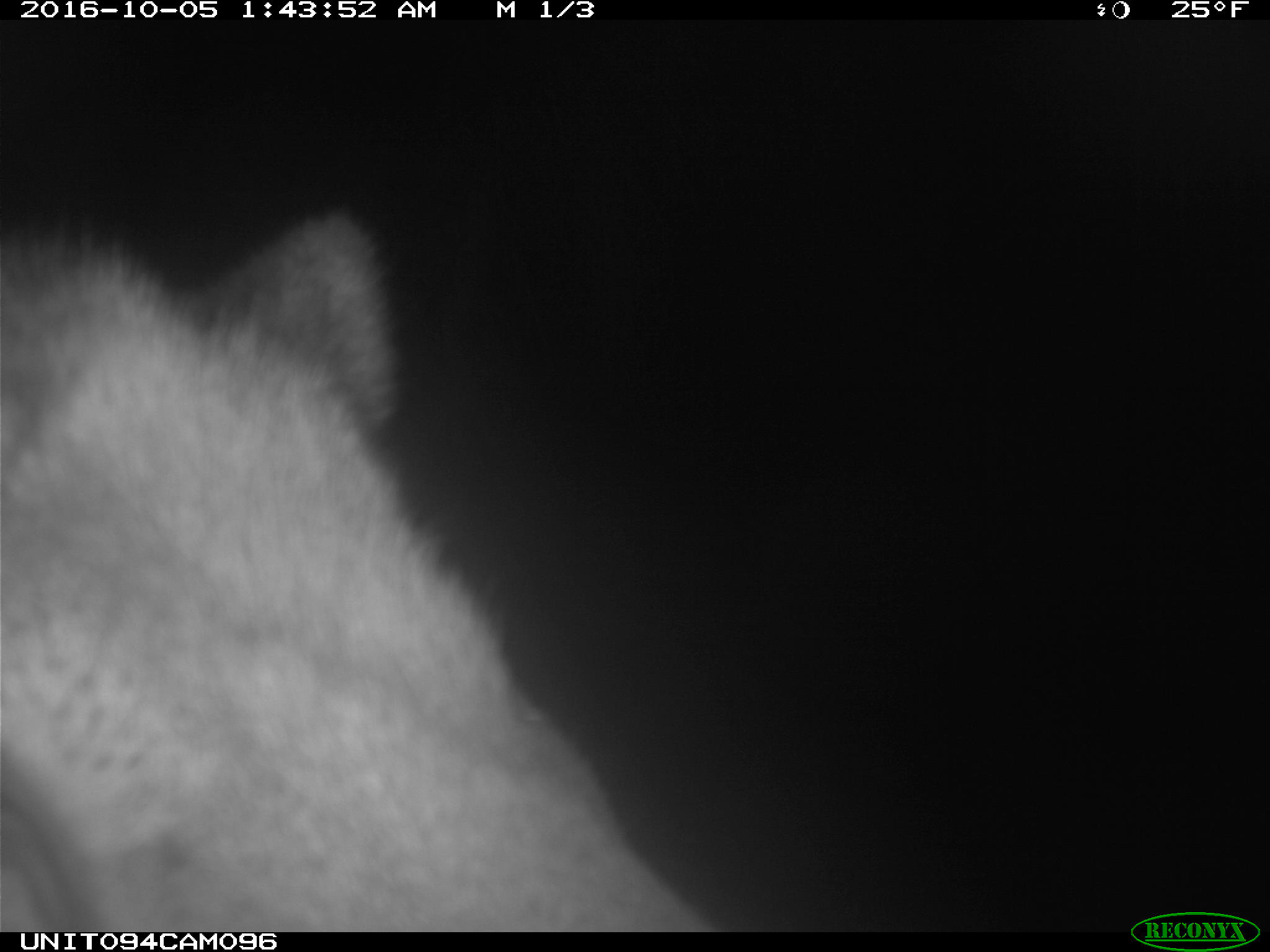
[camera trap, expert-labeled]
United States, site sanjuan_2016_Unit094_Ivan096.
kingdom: Animalia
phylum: Chordata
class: Mammalia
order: Artiodactyla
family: Cervidae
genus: Cervus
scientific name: Cervus elaphus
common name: red deer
Cervus elaphus (red deer).